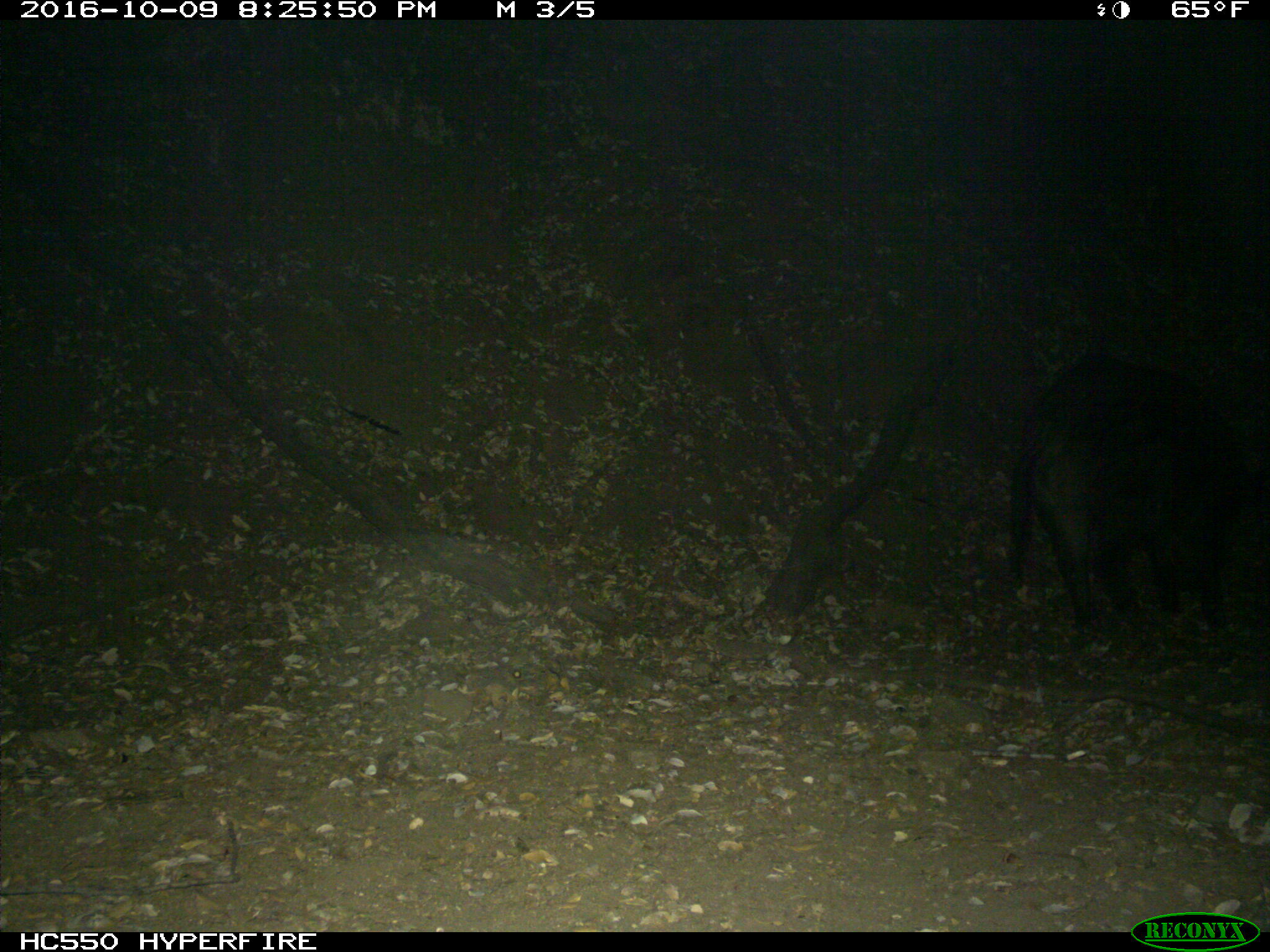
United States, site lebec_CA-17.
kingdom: Animalia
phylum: Chordata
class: Mammalia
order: Artiodactyla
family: Suidae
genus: Sus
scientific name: Sus scrofa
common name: wild boar